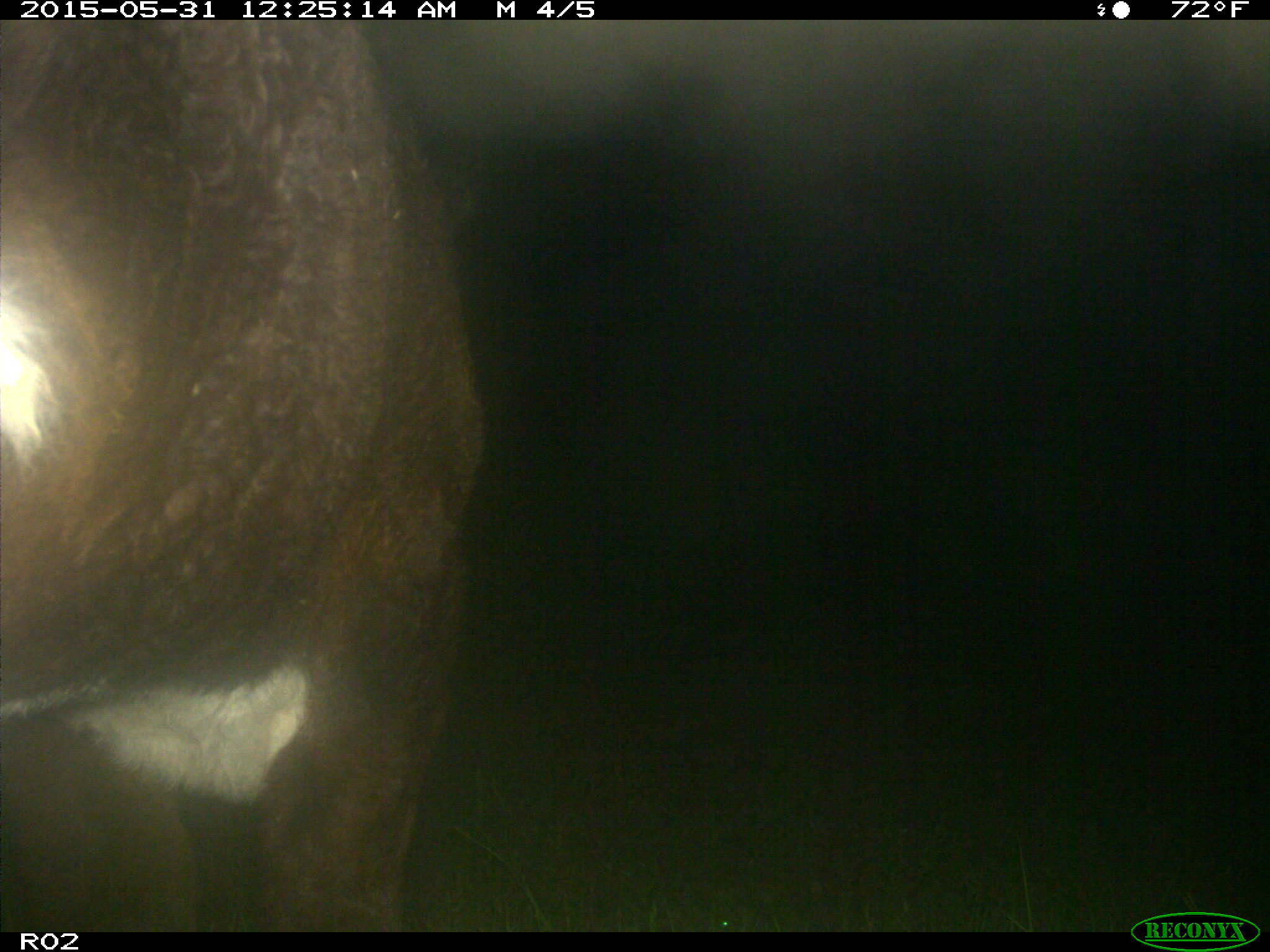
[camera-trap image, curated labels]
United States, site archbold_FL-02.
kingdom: Animalia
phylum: Chordata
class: Mammalia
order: Artiodactyla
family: Bovidae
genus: Bos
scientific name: Bos taurus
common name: domestic cow